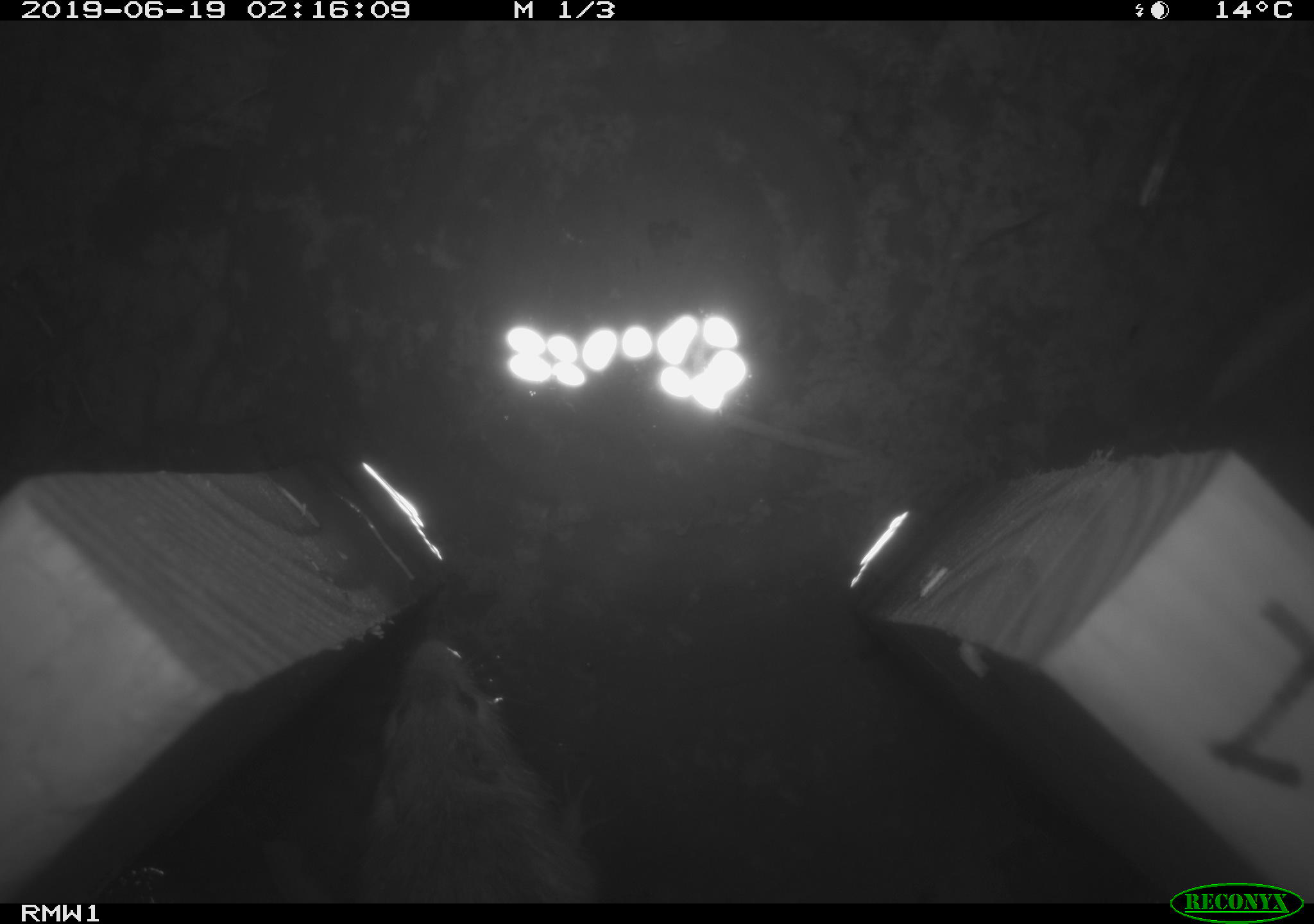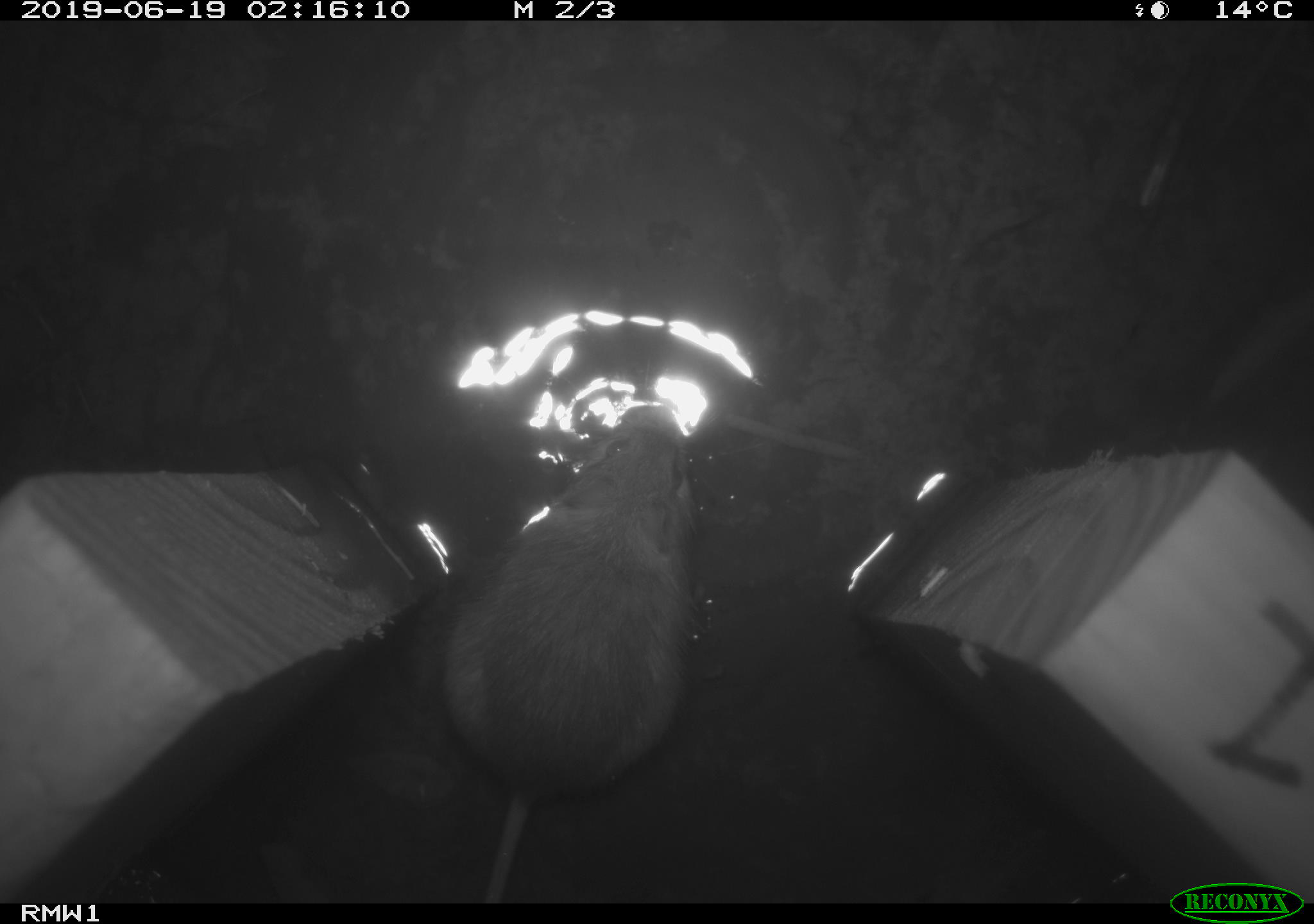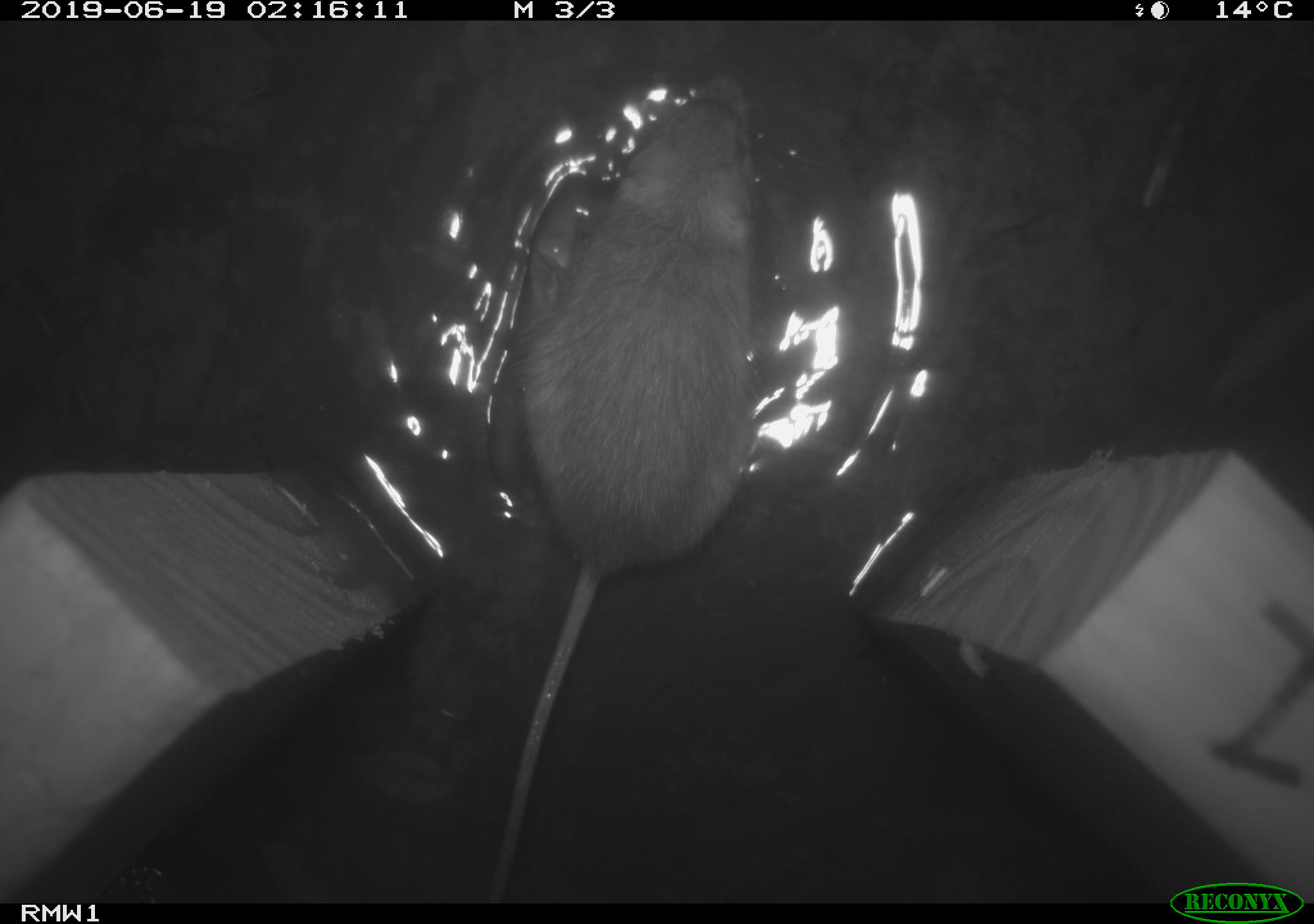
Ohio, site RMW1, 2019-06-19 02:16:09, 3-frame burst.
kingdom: Animalia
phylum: Chordata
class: Mammalia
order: Rodentia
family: Zapodidae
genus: Napaeozapus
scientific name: Napaeozapus insignis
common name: woodland jumping mouse